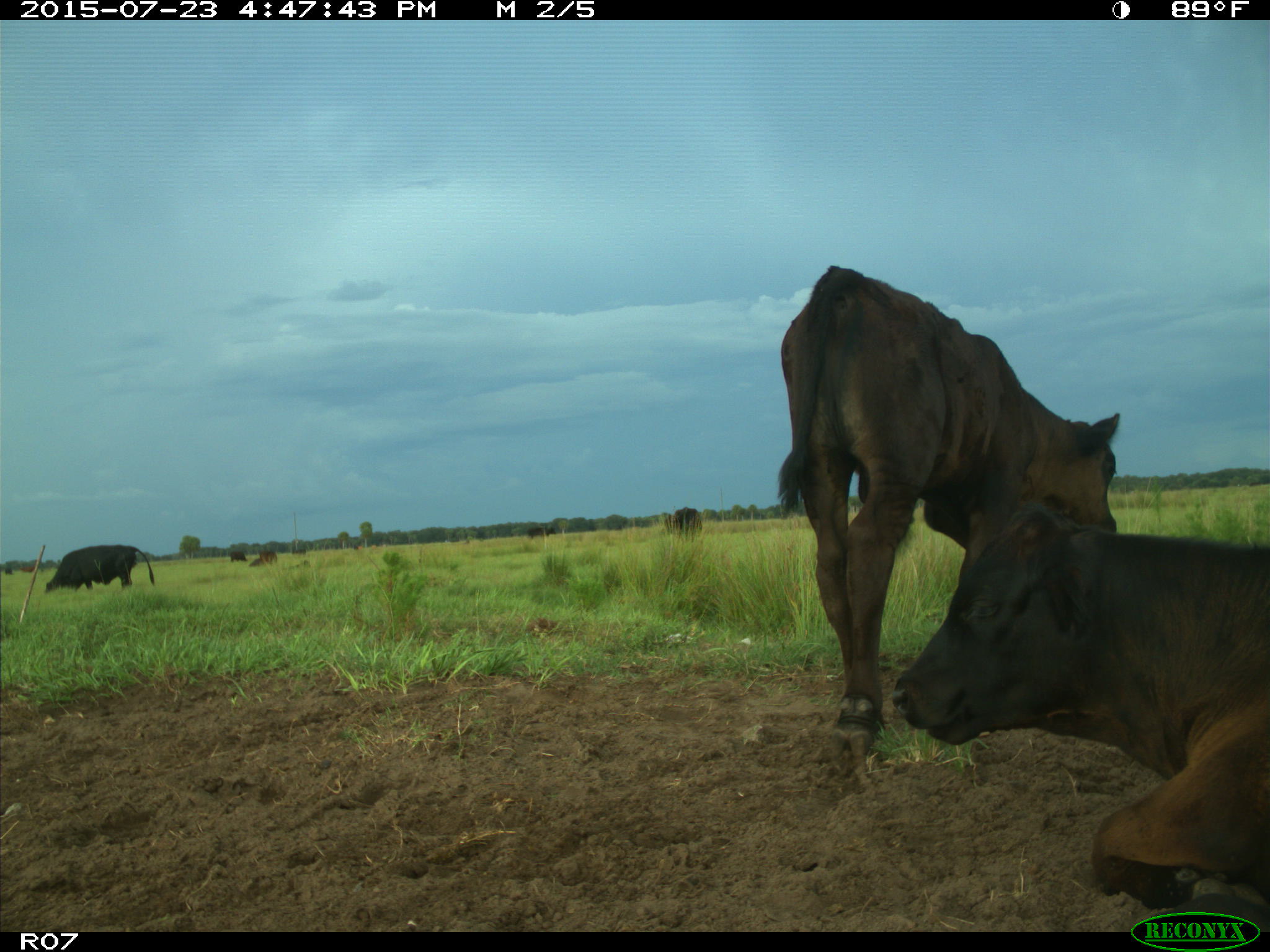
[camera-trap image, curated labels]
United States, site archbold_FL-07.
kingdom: Animalia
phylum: Chordata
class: Mammalia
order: Artiodactyla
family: Bovidae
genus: Bos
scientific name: Bos taurus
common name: domestic cow